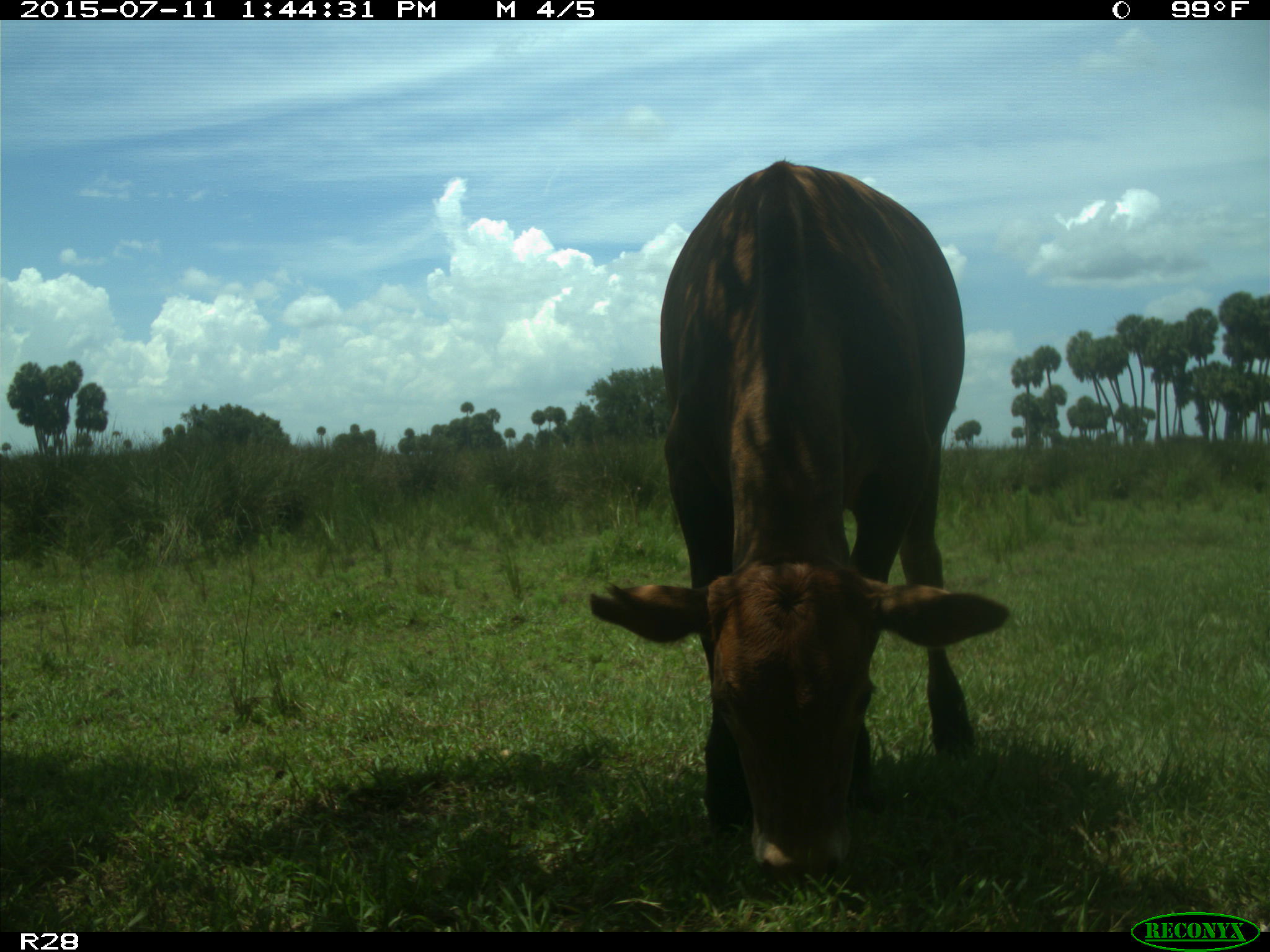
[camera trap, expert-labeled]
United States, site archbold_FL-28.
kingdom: Animalia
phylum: Chordata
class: Mammalia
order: Artiodactyla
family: Bovidae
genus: Bos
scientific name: Bos taurus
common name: domestic cow